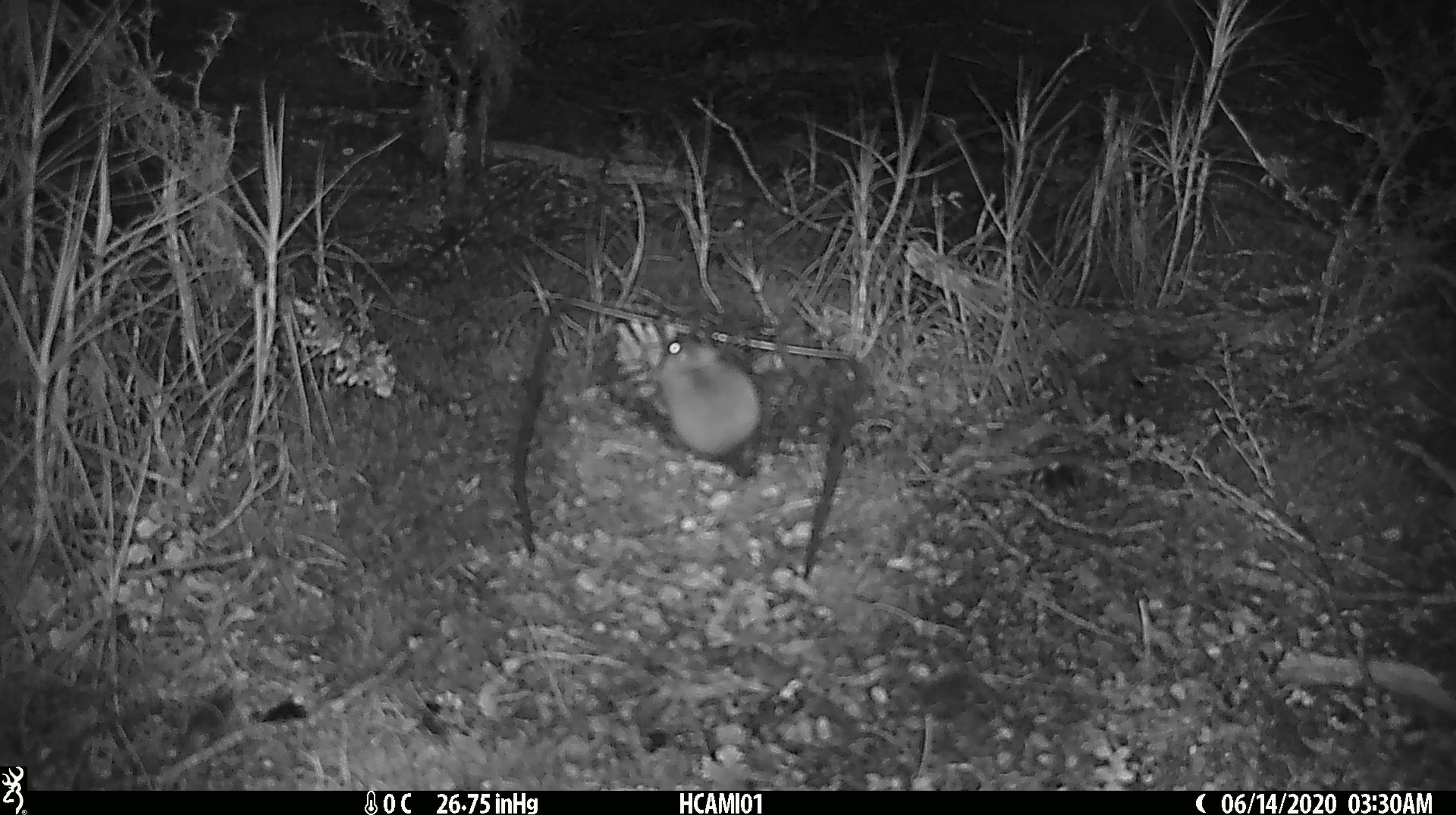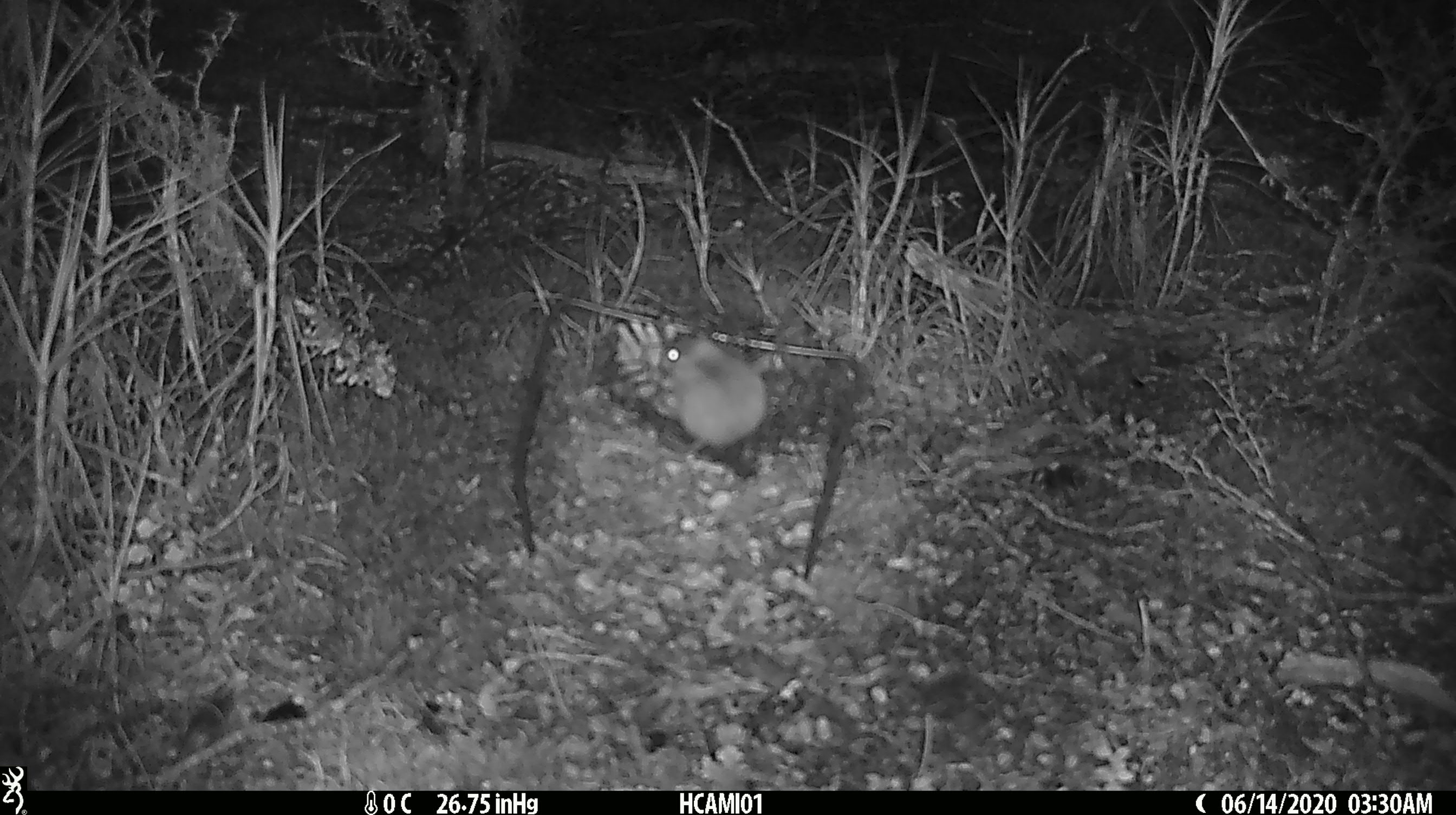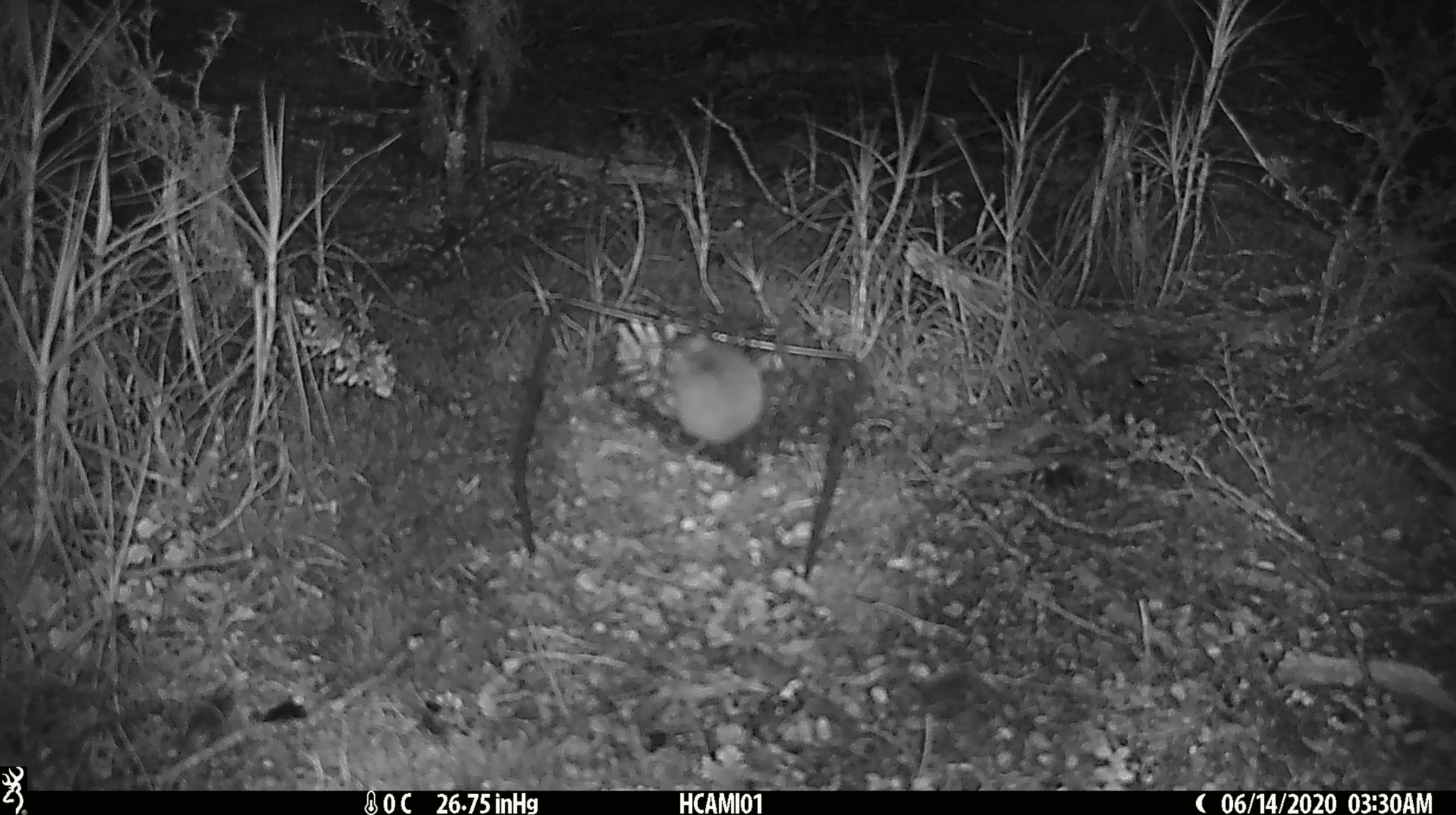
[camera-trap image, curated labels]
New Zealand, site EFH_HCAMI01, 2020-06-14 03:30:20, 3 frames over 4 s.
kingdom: Animalia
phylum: Chordata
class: Mammalia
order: Rodentia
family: Muridae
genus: Mus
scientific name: Mus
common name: mouse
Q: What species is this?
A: Mouse (Mus).